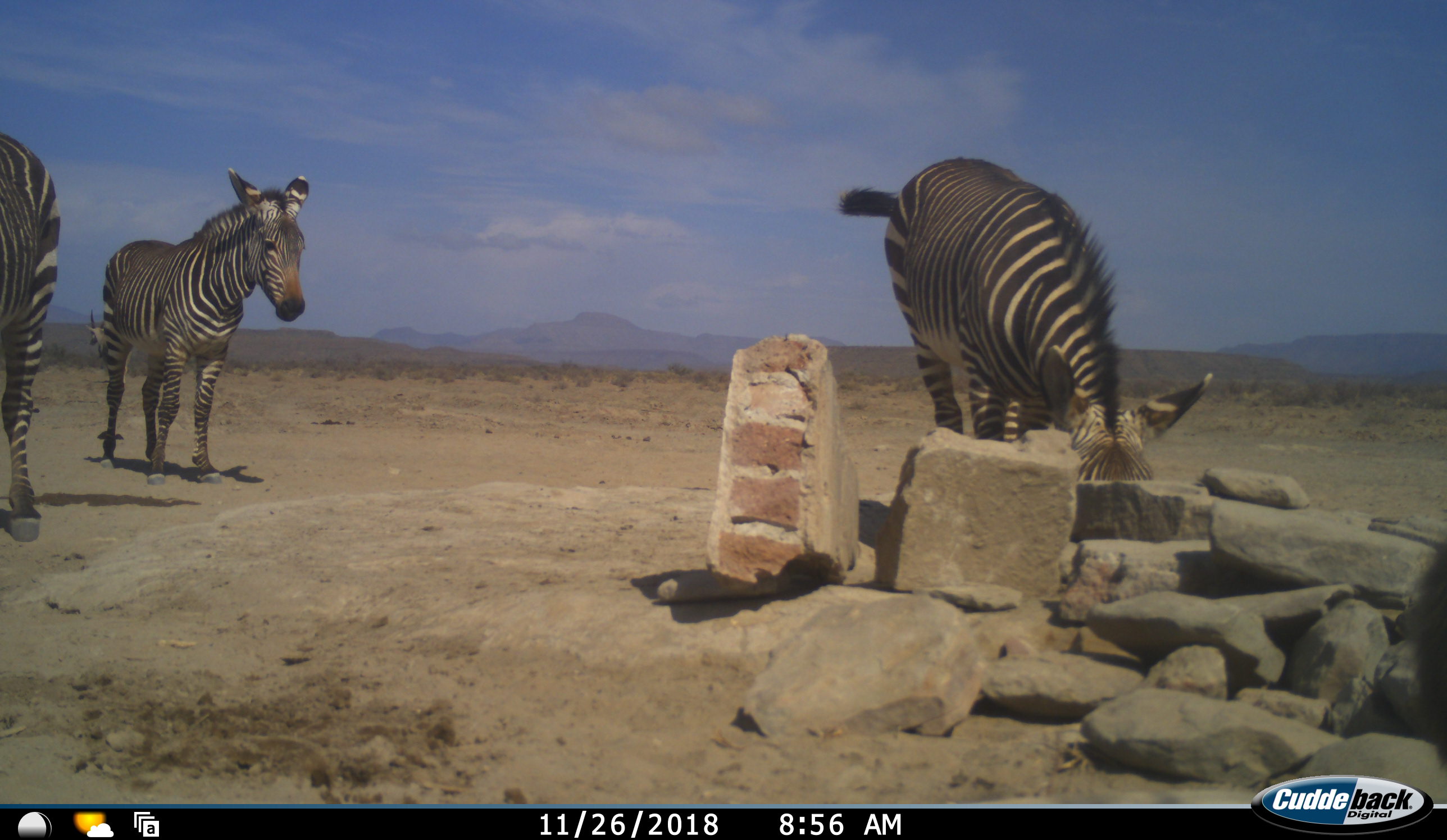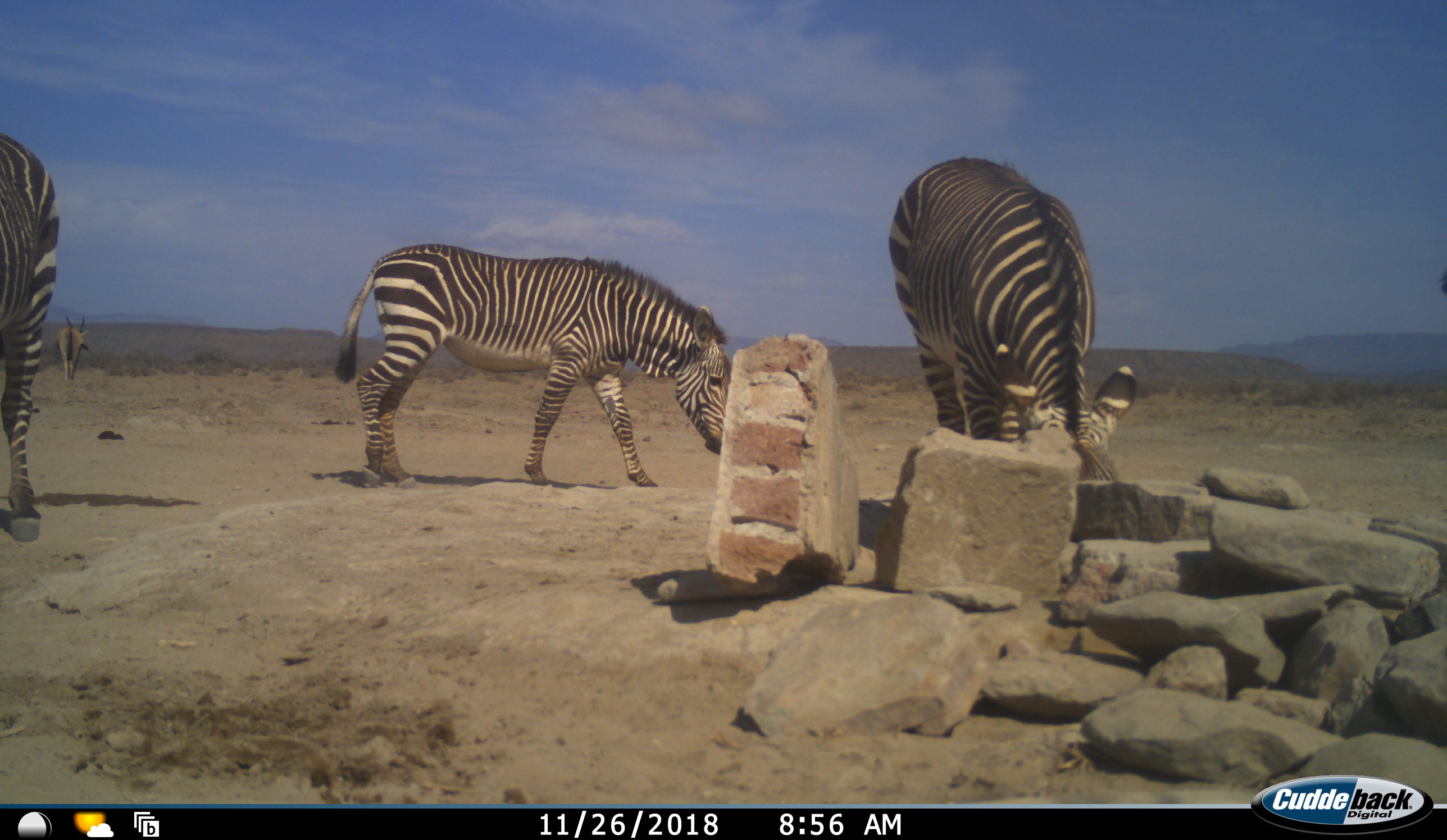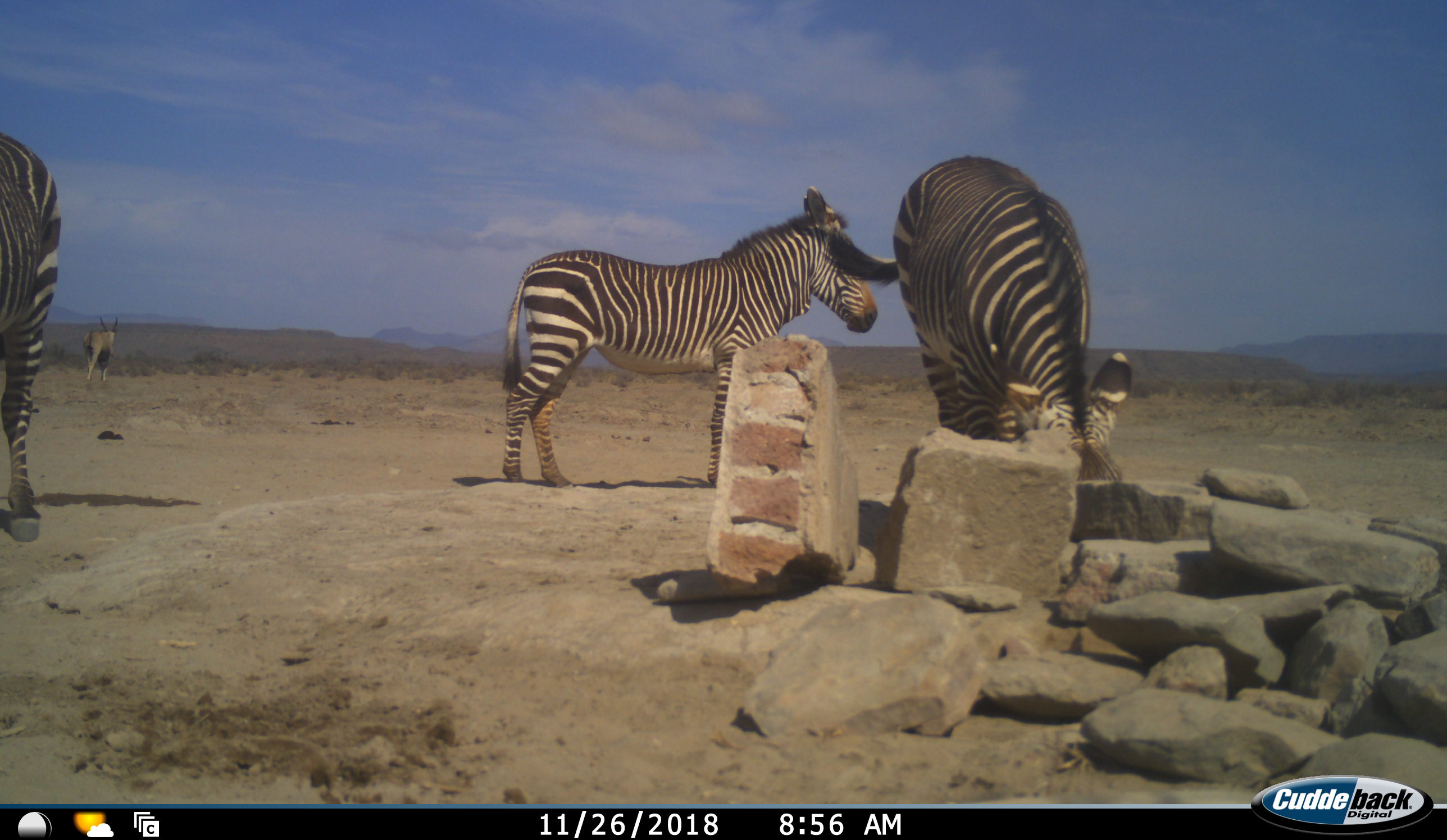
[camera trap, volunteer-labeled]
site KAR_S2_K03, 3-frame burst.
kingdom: Animalia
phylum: Chordata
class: Mammalia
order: Perissodactyla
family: Equidae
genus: Equus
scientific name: Equus zebra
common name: mountain zebra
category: zebramountain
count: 3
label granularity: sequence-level